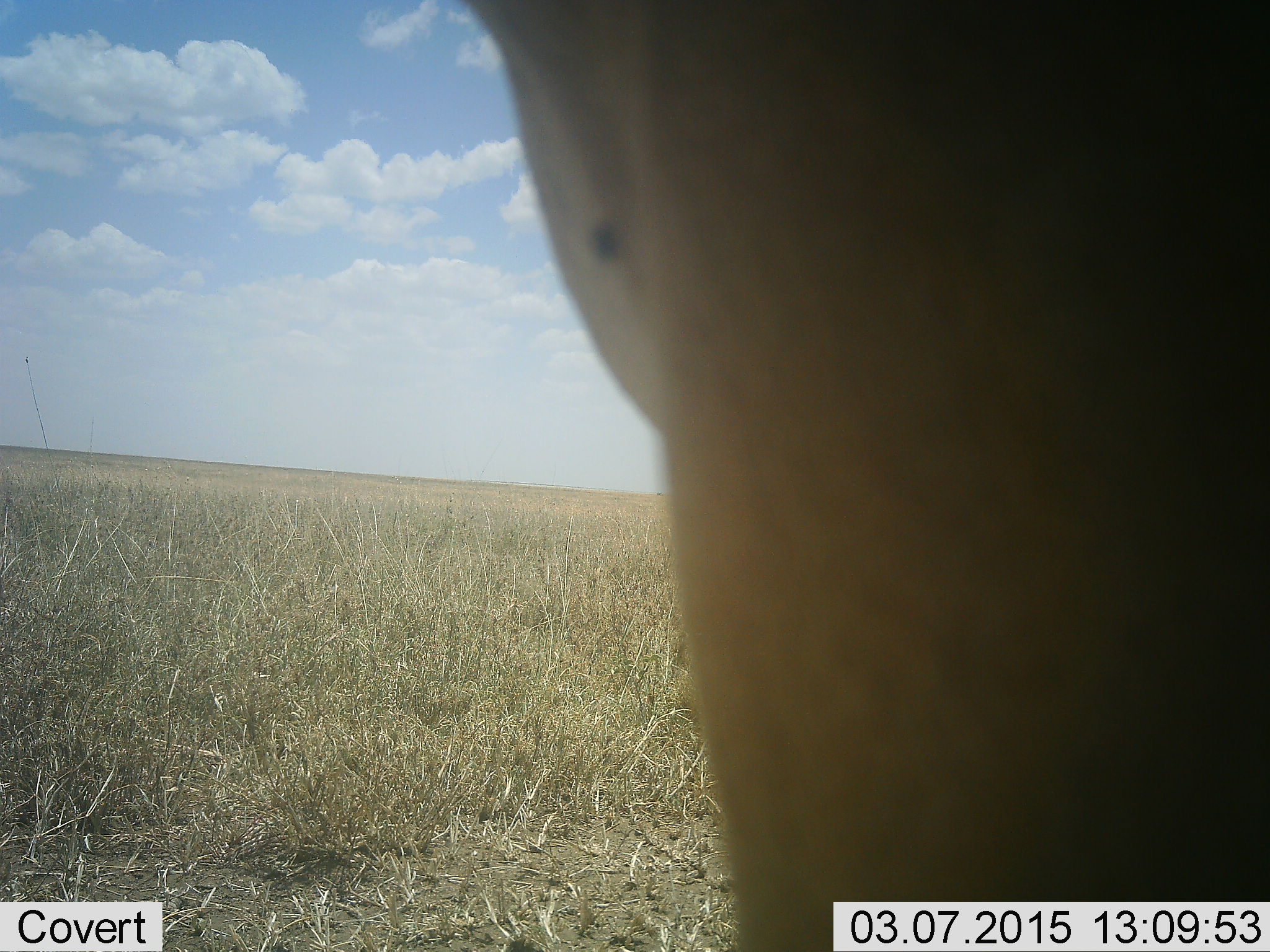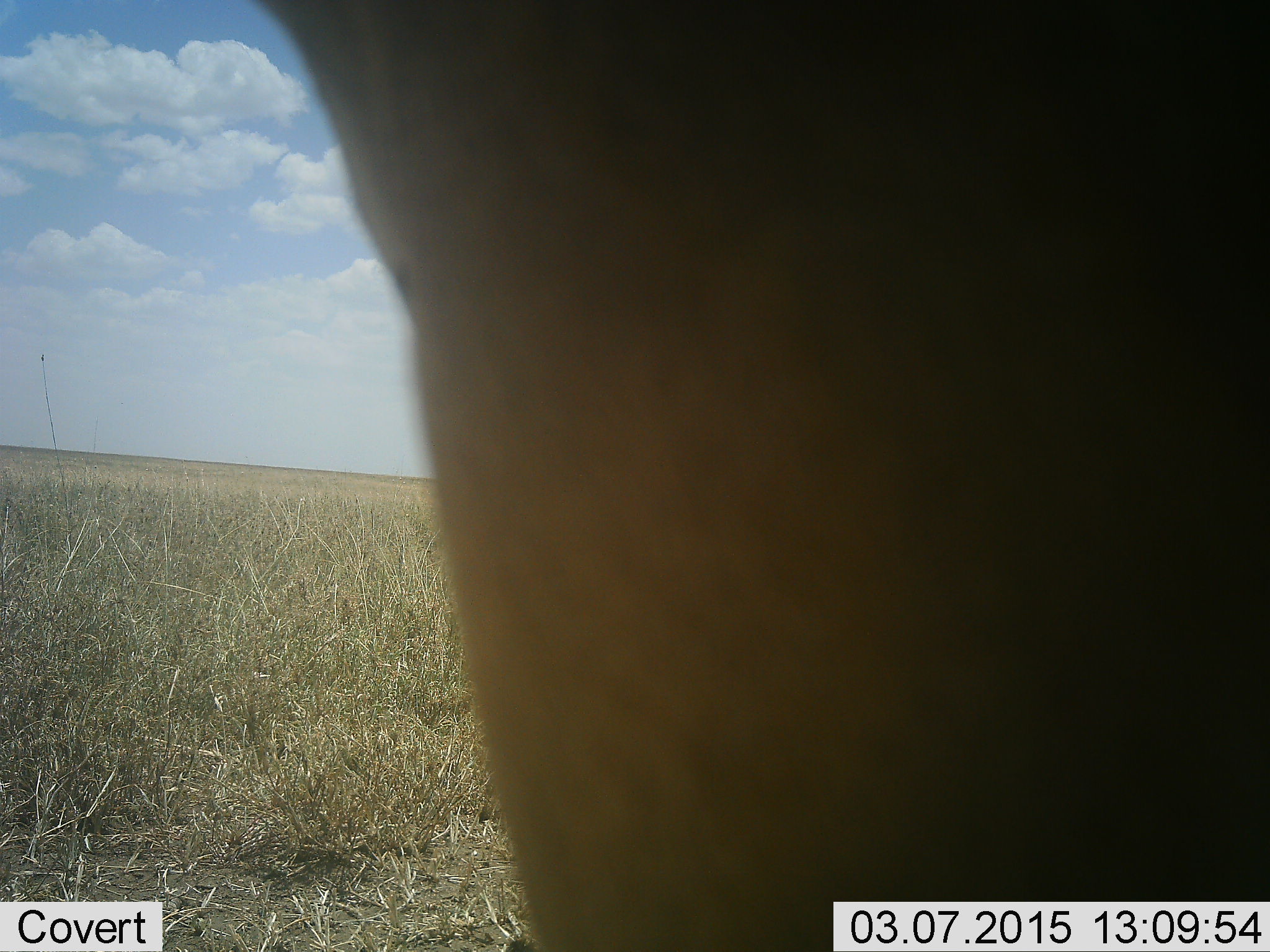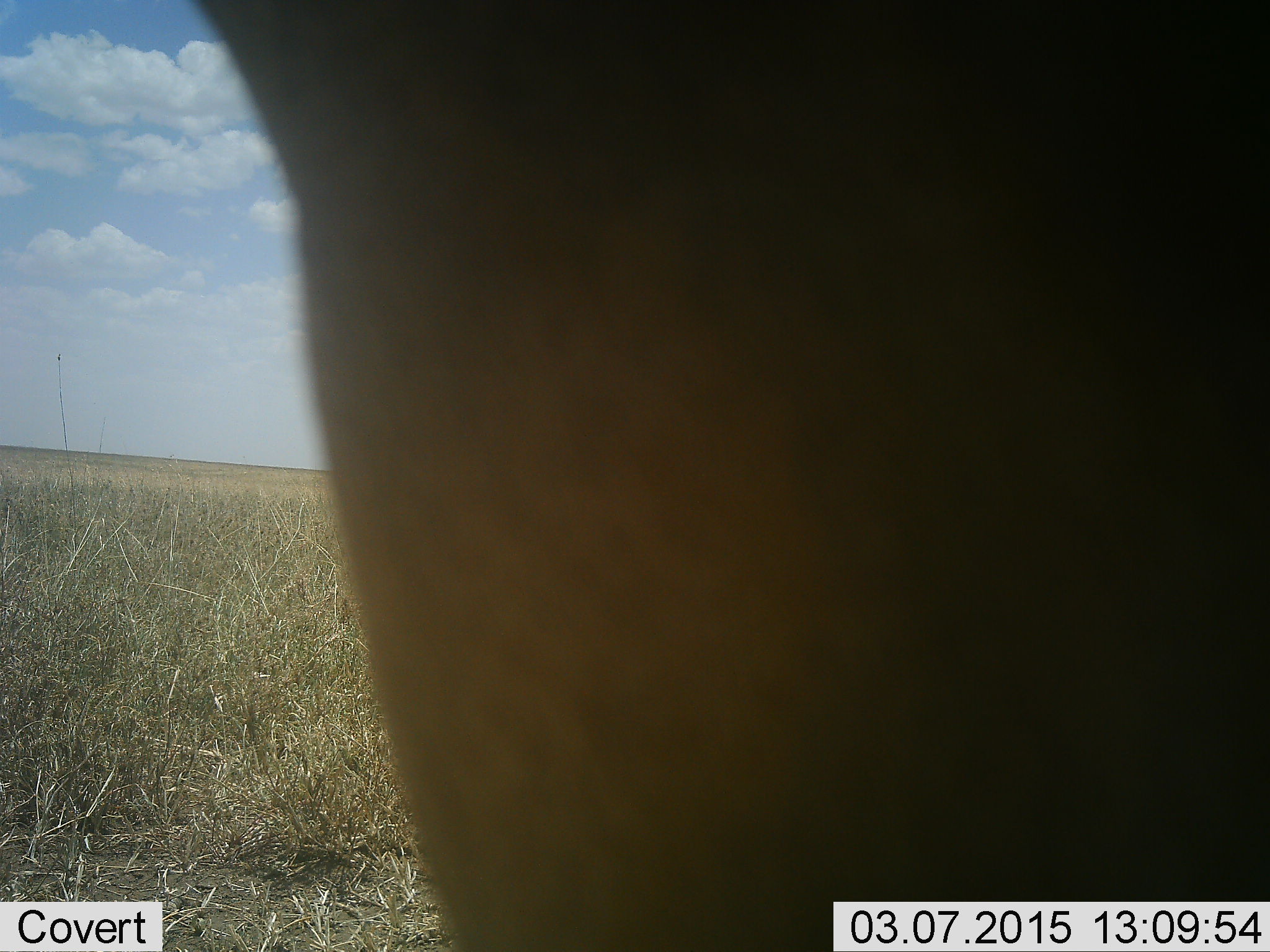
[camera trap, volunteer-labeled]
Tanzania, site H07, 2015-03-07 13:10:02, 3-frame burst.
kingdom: Animalia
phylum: Chordata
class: Mammalia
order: Artiodactyla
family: Bovidae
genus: Alcelaphus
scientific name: Alcelaphus buselaphus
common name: hartebeest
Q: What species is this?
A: Hartebeest (Alcelaphus buselaphus).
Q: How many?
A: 1.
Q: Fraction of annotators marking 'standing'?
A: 100%.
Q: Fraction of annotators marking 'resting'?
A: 0%.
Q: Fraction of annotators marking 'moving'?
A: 0%.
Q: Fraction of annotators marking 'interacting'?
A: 0%.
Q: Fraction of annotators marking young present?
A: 0%.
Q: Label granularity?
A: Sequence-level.